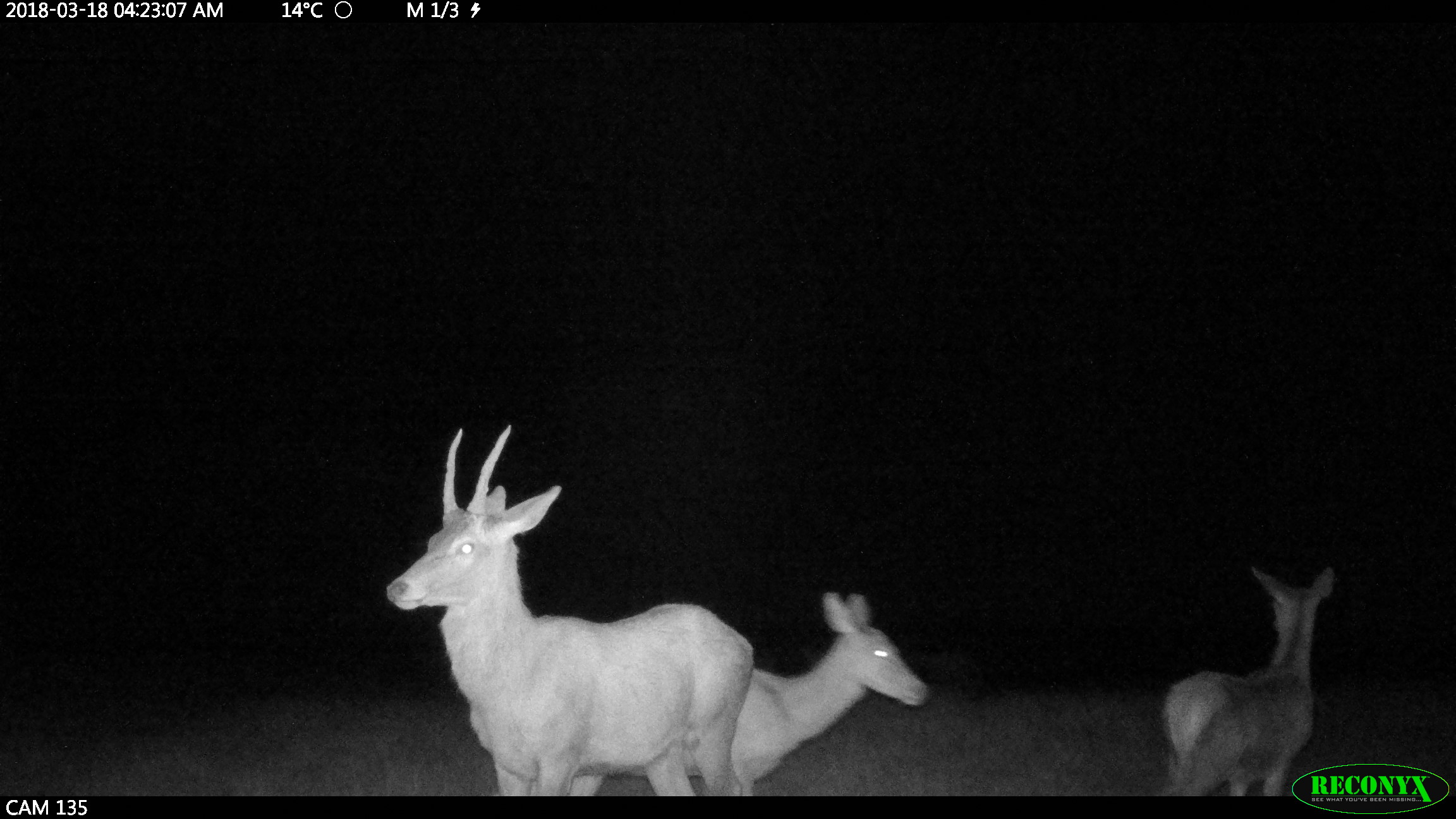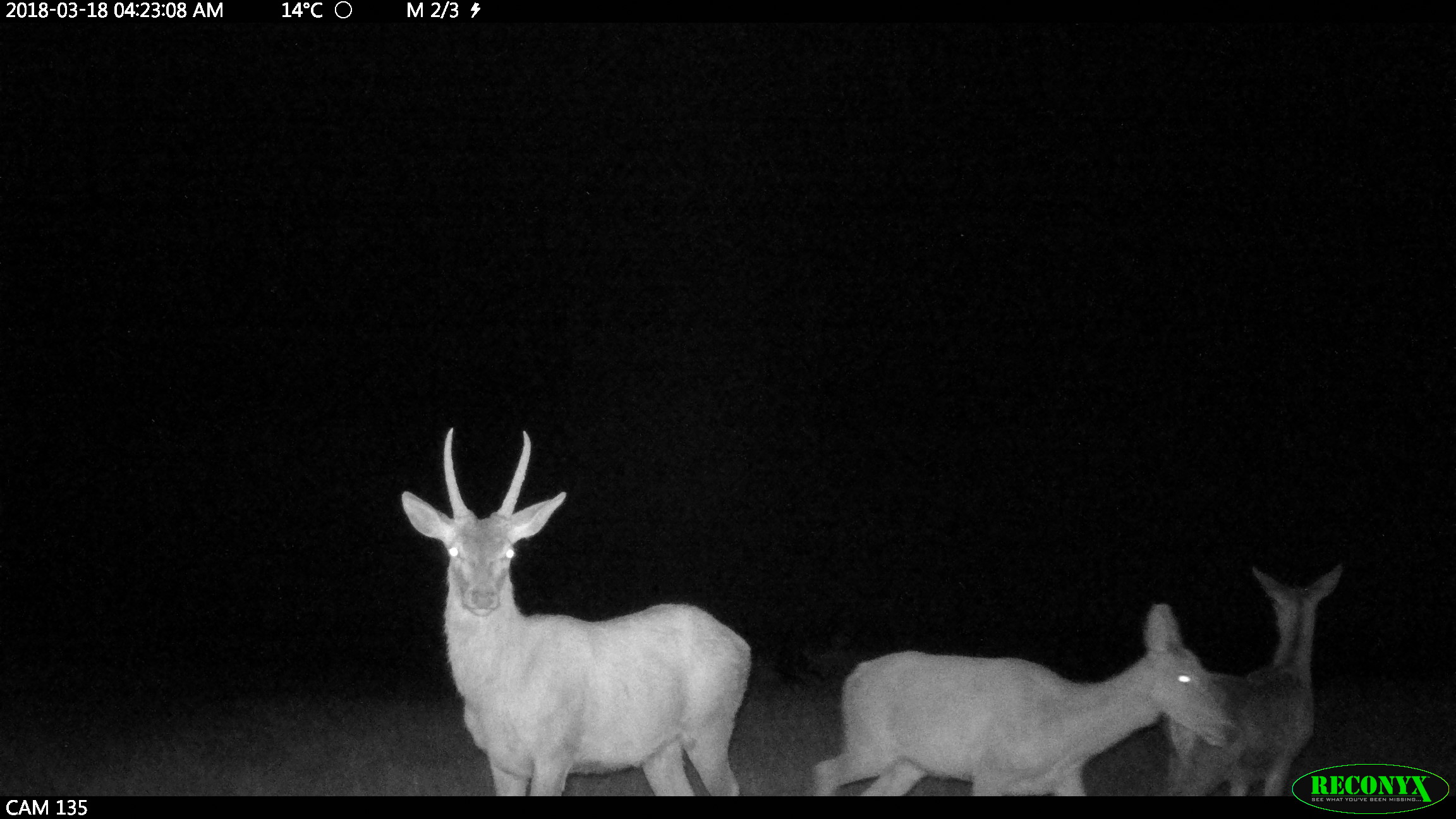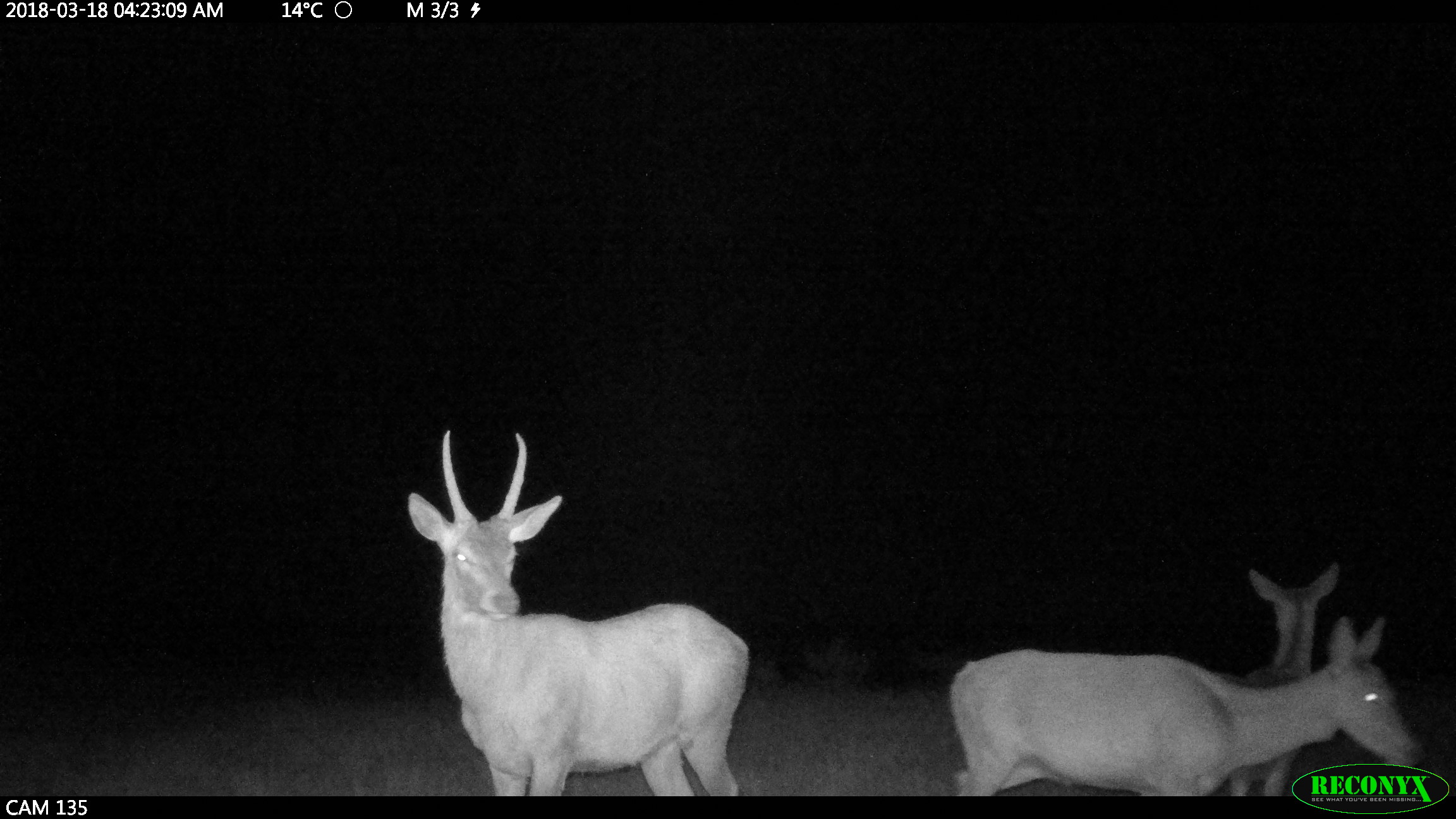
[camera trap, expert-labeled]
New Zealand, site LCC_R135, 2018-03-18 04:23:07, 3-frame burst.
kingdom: Animalia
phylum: Chordata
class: Mammalia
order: Artiodactyla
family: Cervidae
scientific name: Cervidae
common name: deer